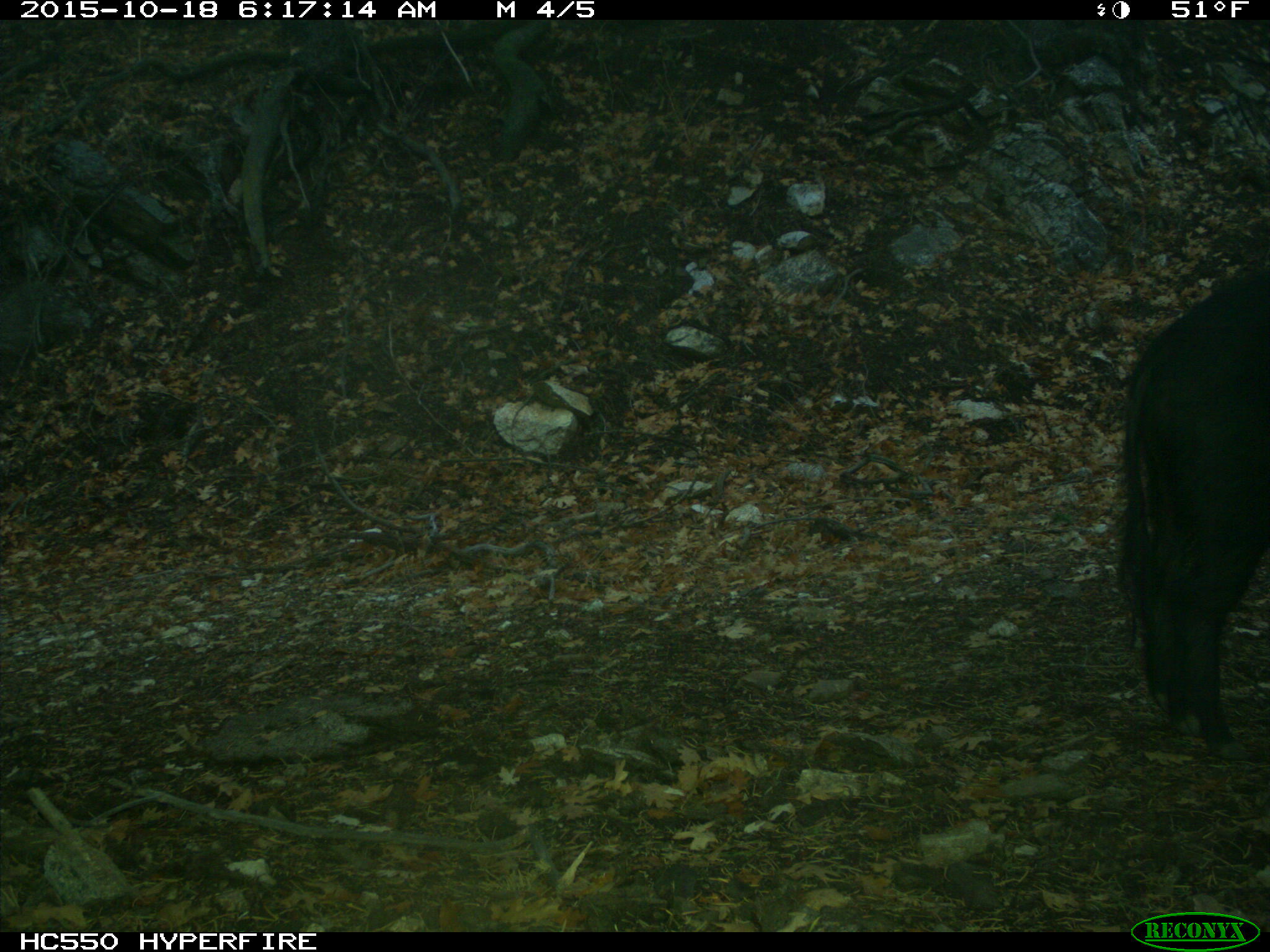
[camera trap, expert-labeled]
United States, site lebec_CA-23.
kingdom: Animalia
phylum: Chordata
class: Mammalia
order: Artiodactyla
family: Suidae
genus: Sus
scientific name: Sus scrofa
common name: wild boar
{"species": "Sus scrofa (wild boar)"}